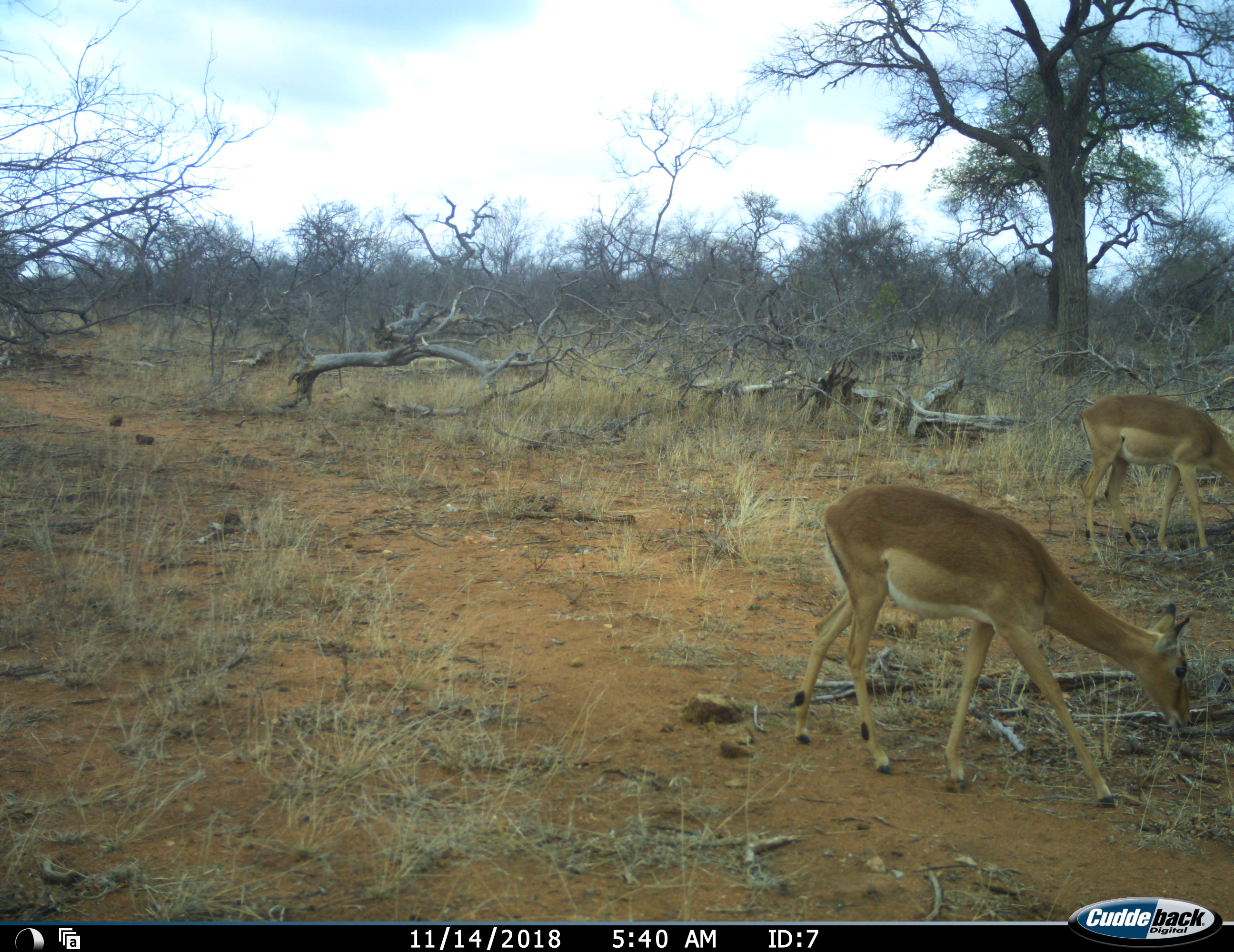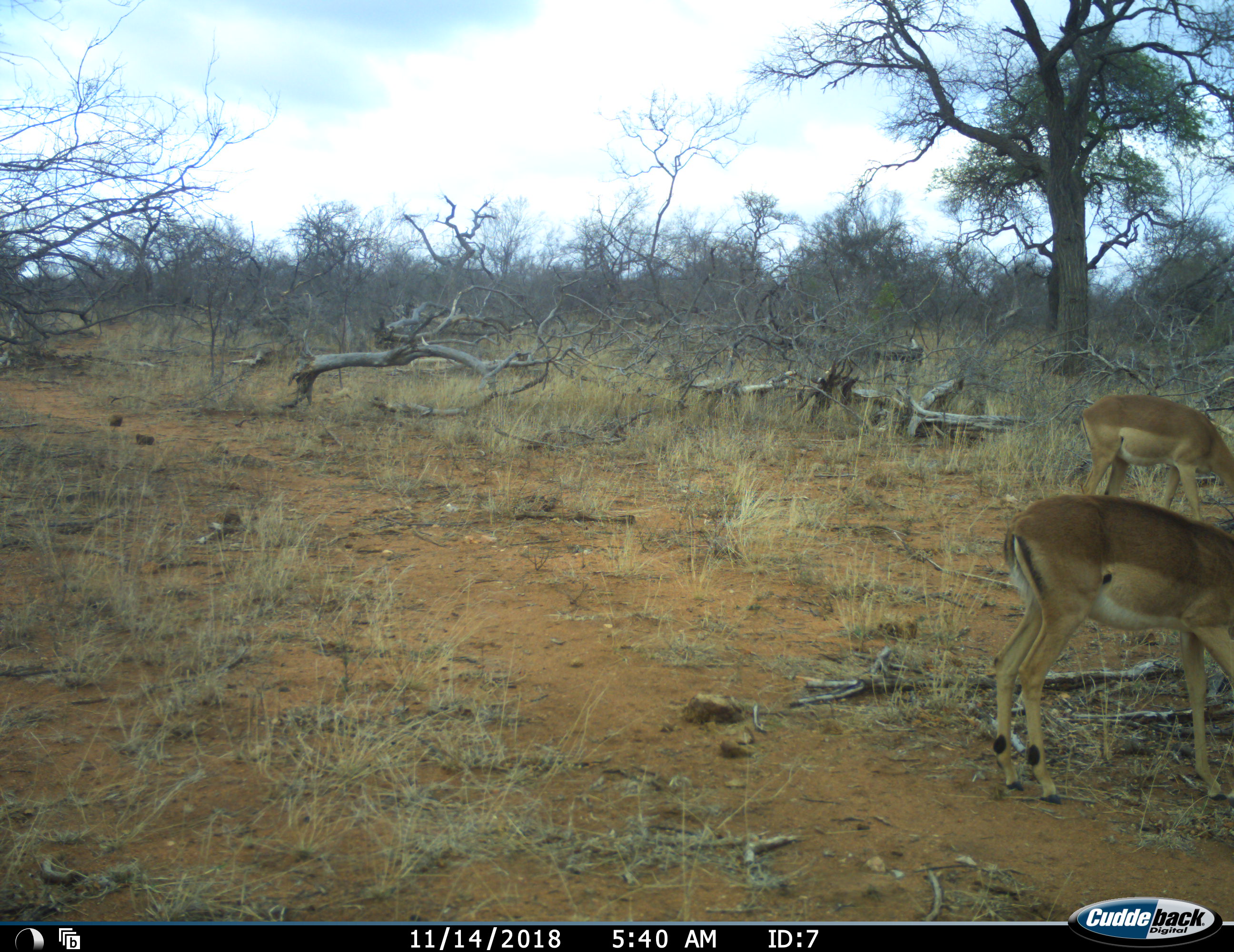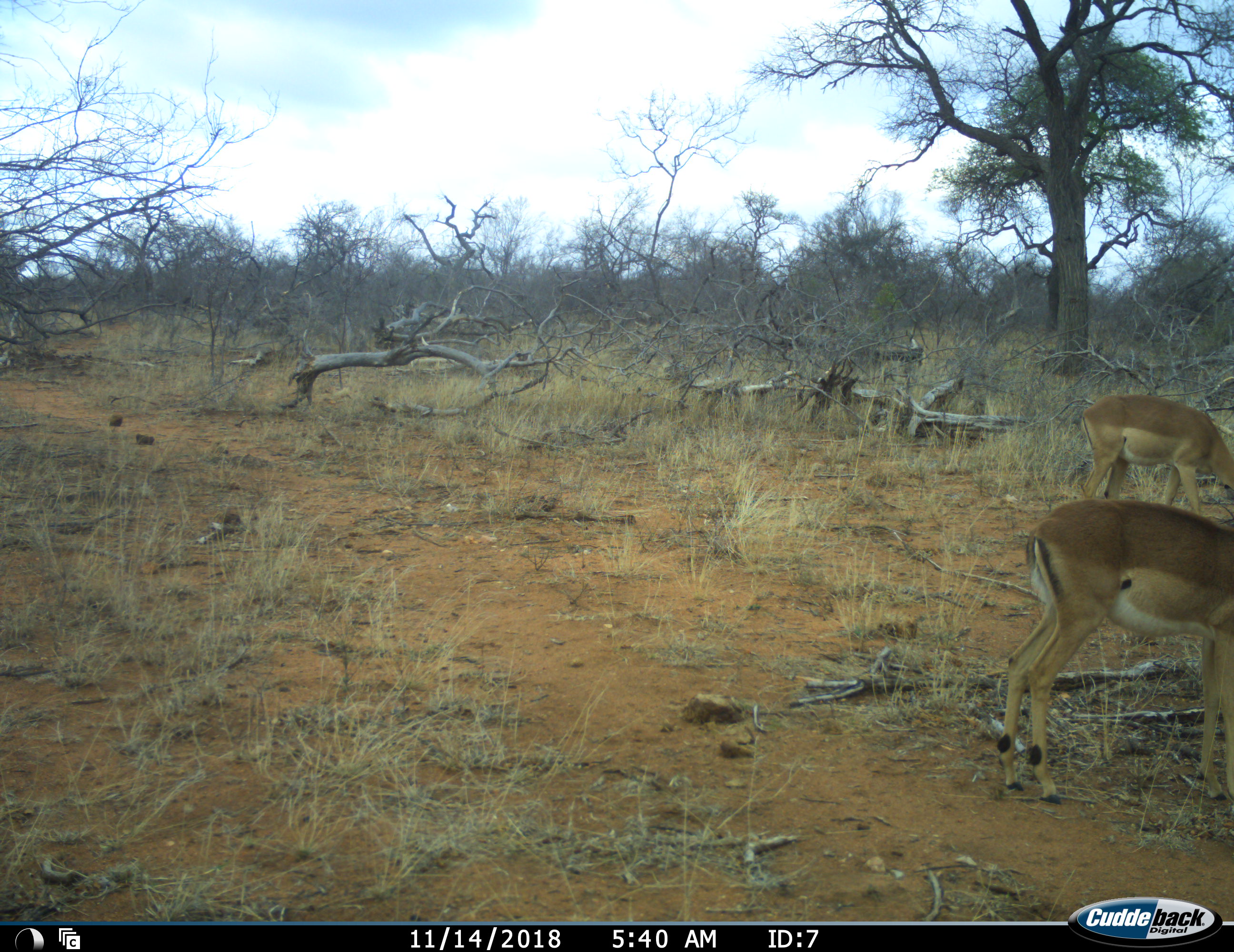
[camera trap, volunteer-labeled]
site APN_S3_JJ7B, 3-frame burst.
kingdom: Animalia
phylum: Chordata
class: Mammalia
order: Artiodactyla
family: Bovidae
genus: Aepyceros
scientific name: Aepyceros melampus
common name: impala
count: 2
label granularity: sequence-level